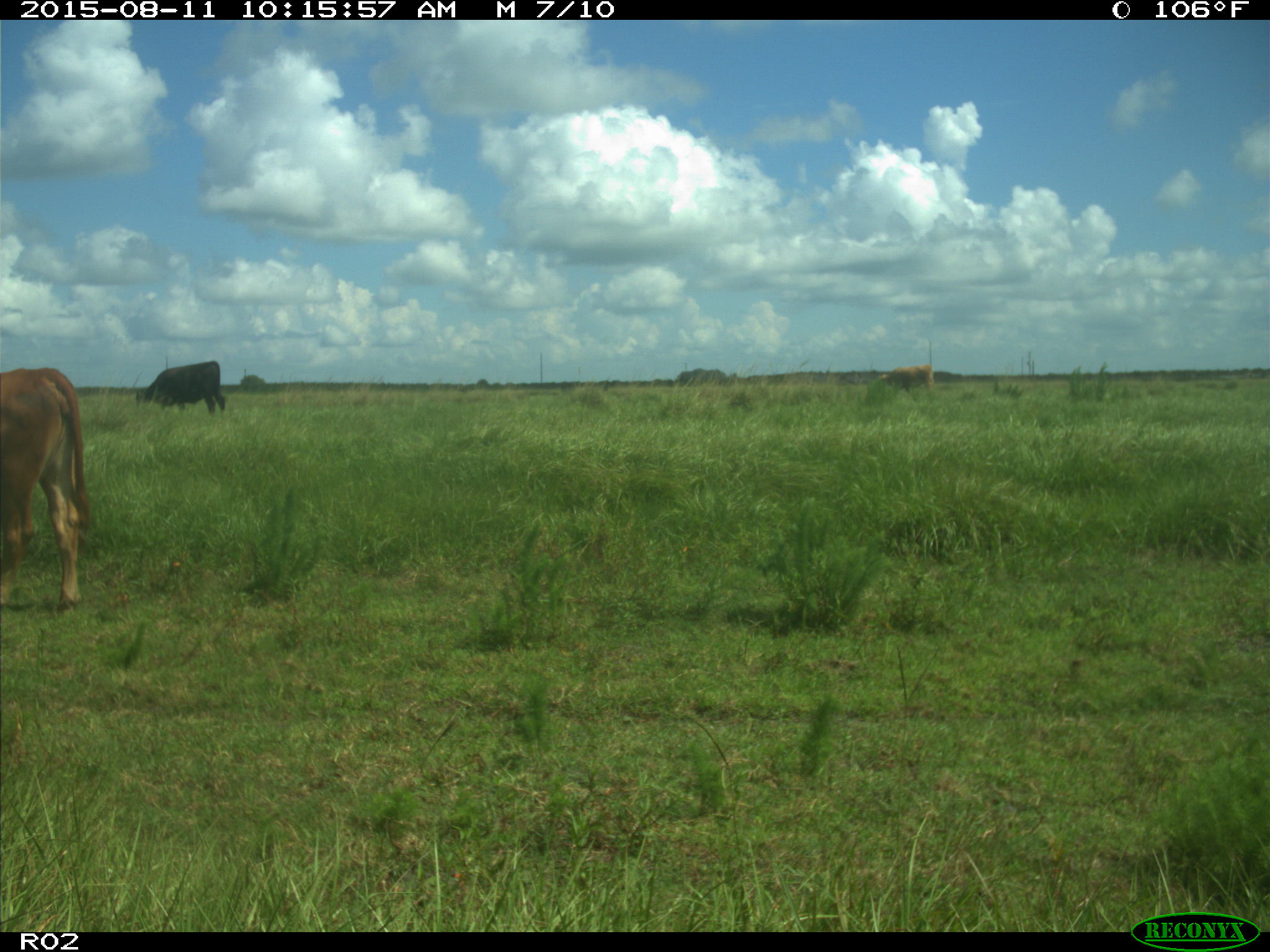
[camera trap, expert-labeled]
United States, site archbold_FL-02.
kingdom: Animalia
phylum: Chordata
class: Mammalia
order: Artiodactyla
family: Bovidae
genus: Bos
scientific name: Bos taurus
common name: domestic cow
Bos taurus (domestic cow).